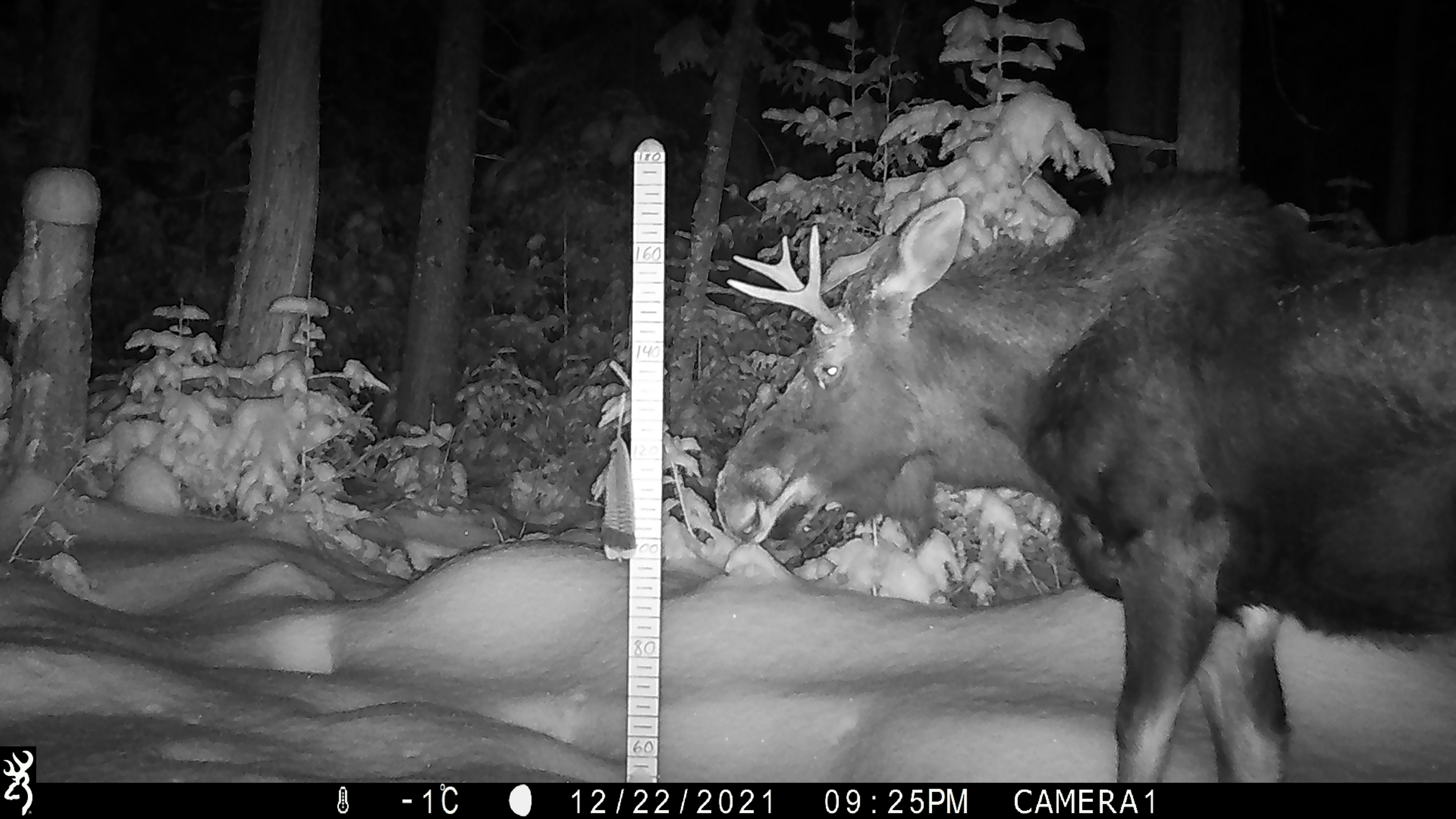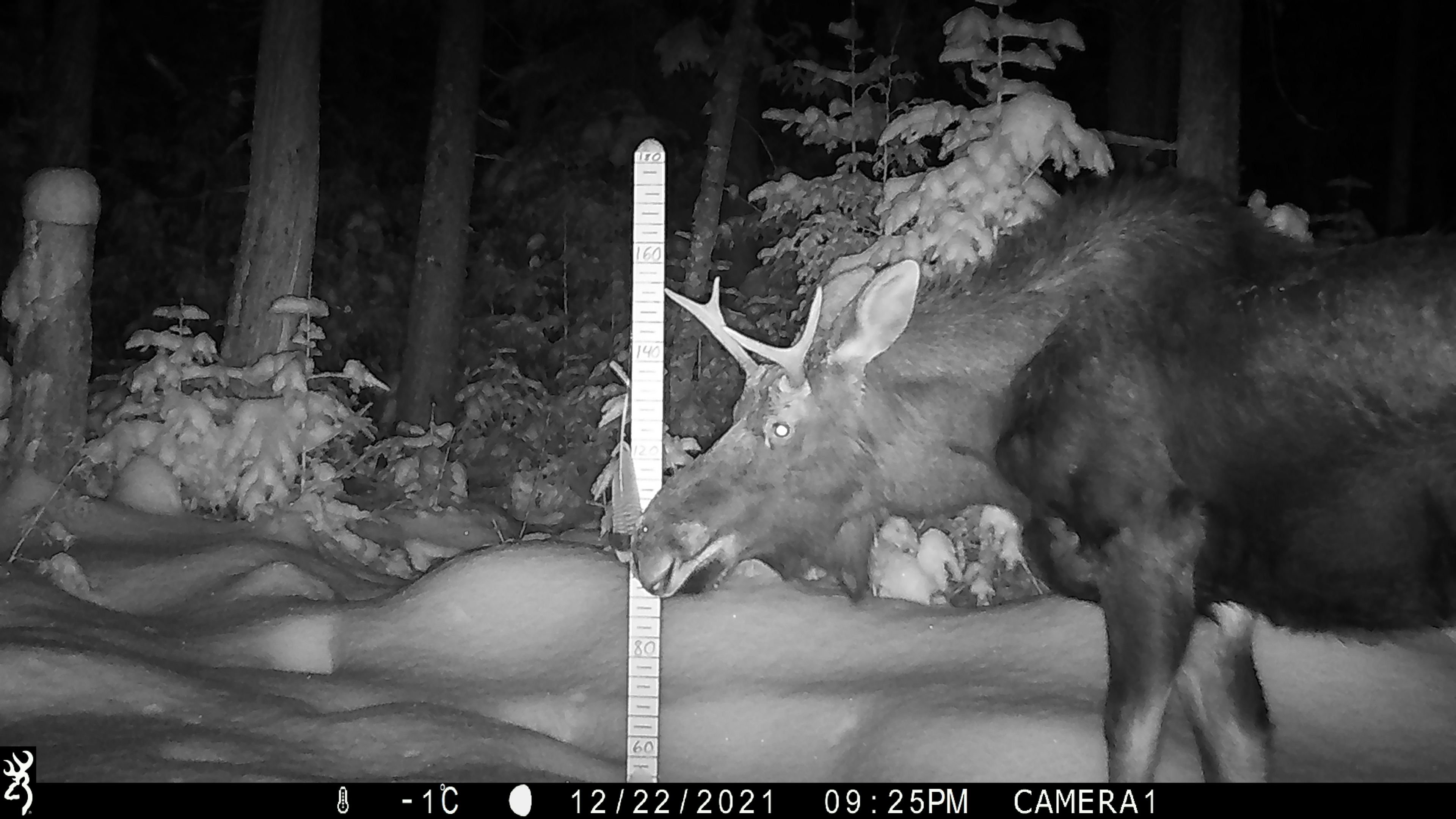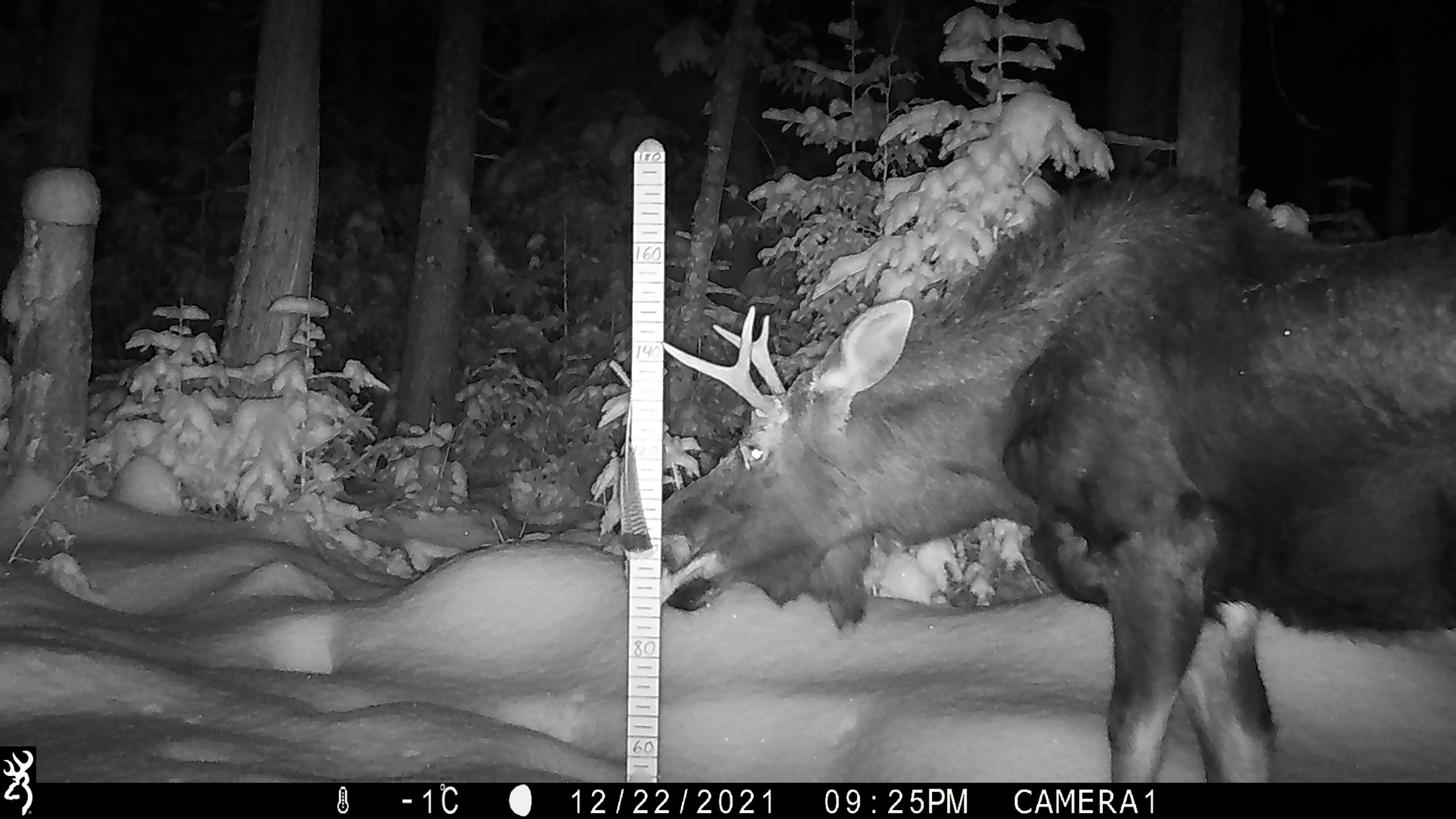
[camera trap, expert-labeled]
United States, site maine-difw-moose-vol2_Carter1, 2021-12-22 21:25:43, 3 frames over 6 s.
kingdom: Animalia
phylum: Chordata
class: Mammalia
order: Artiodactyla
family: Cervidae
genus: Alces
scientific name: Alces alces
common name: moose